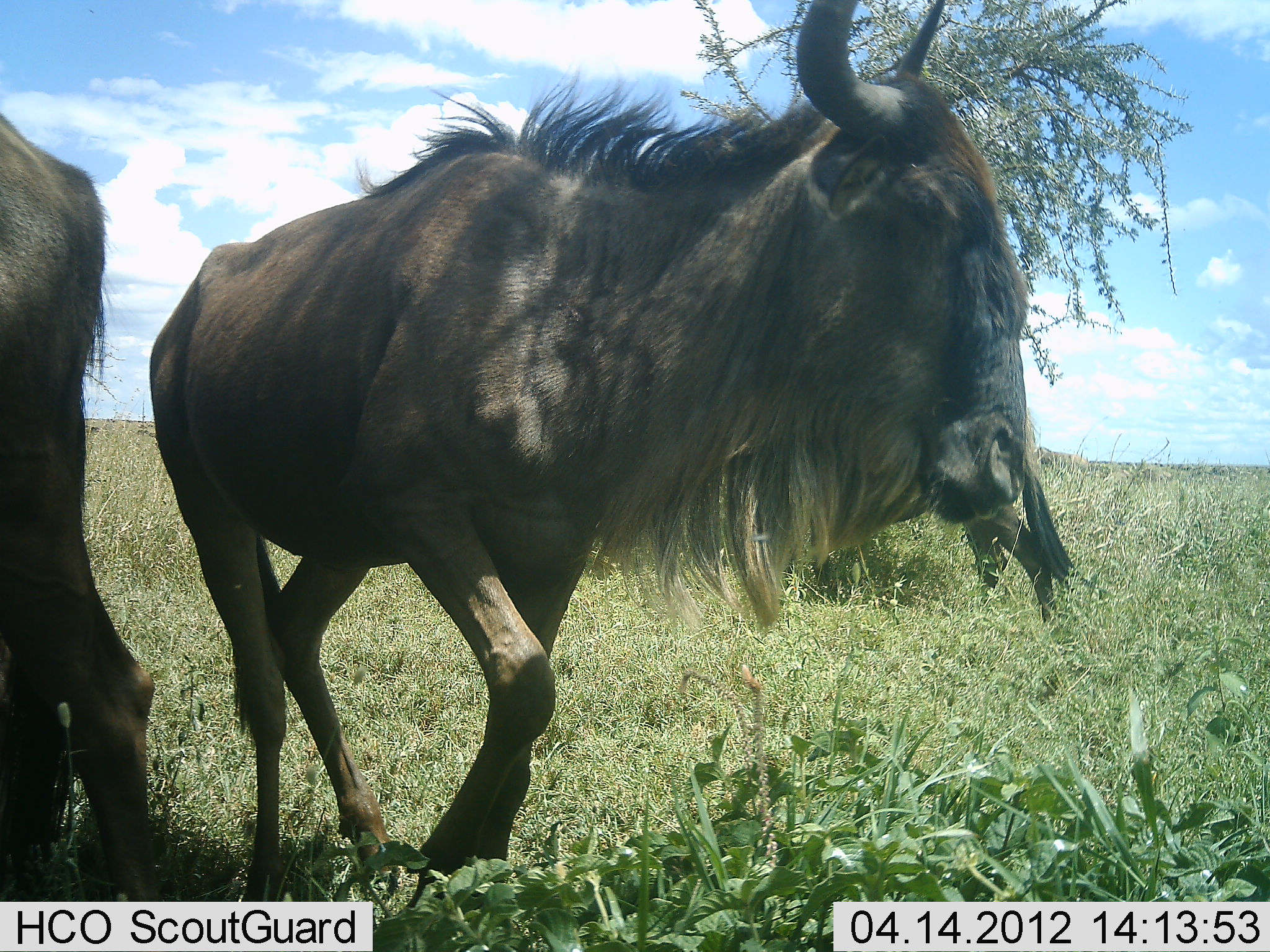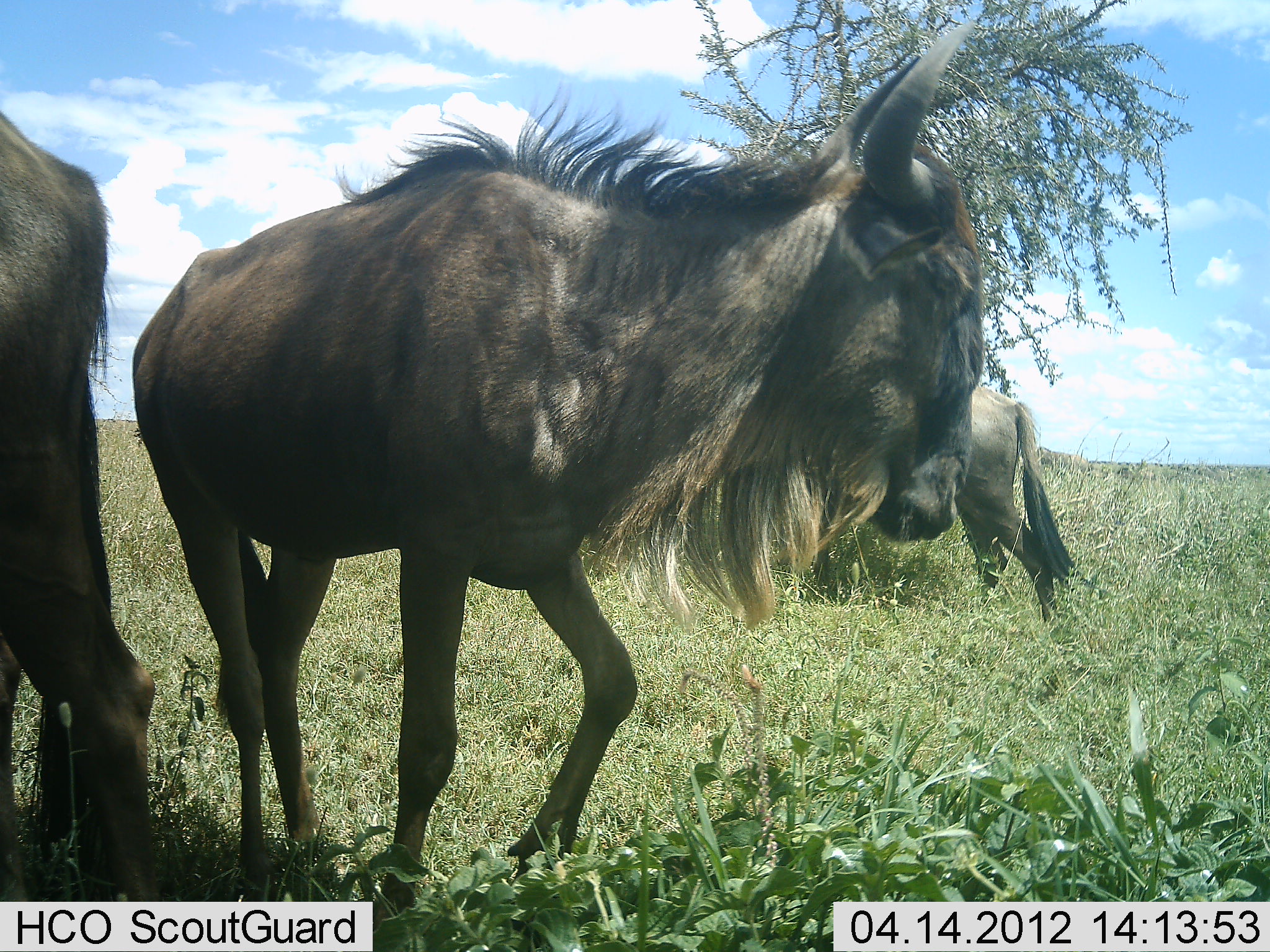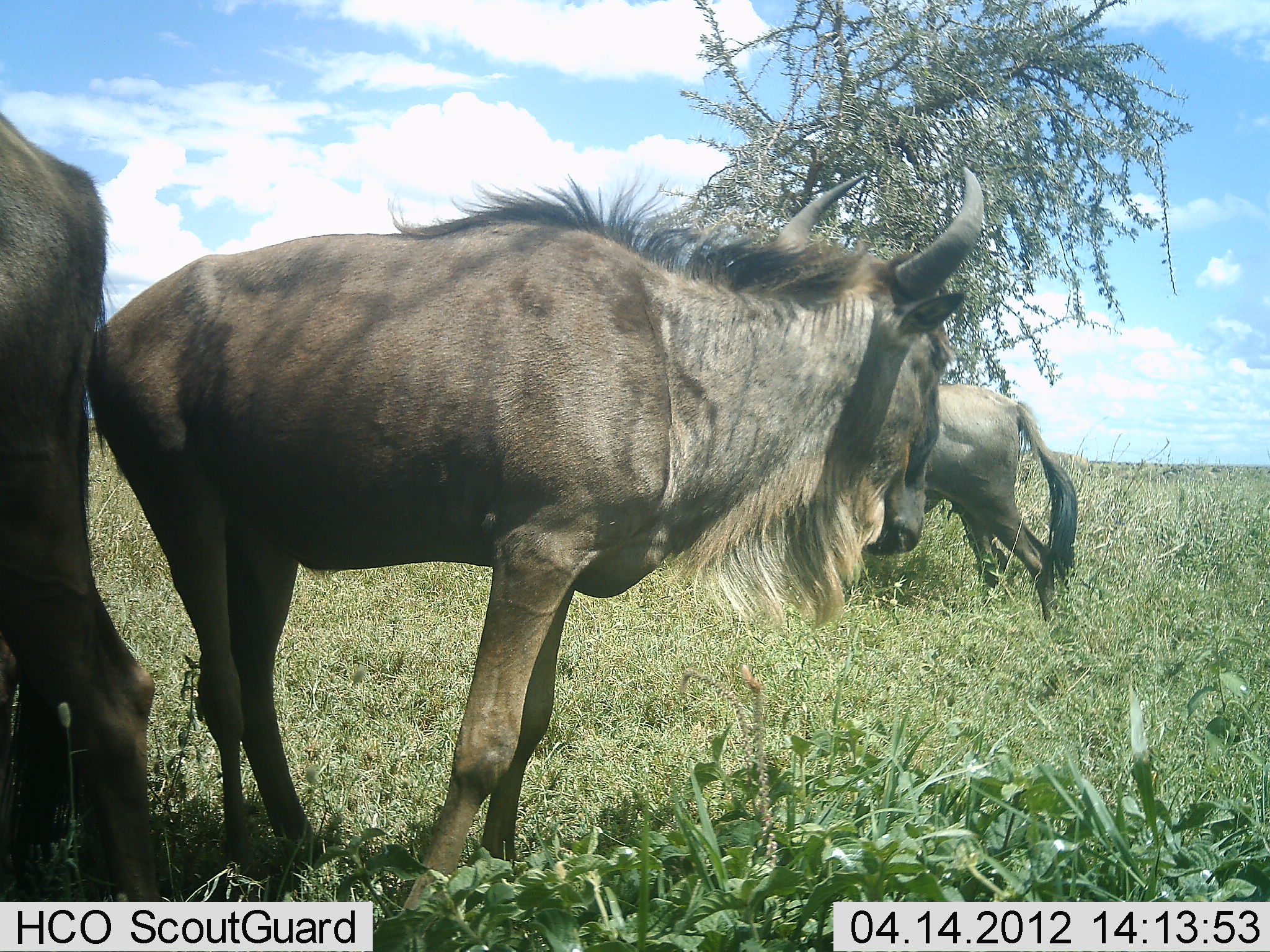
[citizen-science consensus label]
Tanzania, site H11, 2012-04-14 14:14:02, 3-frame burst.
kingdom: Animalia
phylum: Chordata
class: Mammalia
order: Artiodactyla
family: Bovidae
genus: Connochaetes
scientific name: Connochaetes taurinus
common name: blue wildebeest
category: wildebeest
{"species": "wildebeest (blue wildebeest) (Connochaetes taurinus)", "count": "3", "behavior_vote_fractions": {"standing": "86%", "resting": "3%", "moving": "41%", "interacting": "0%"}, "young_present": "0%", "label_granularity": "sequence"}